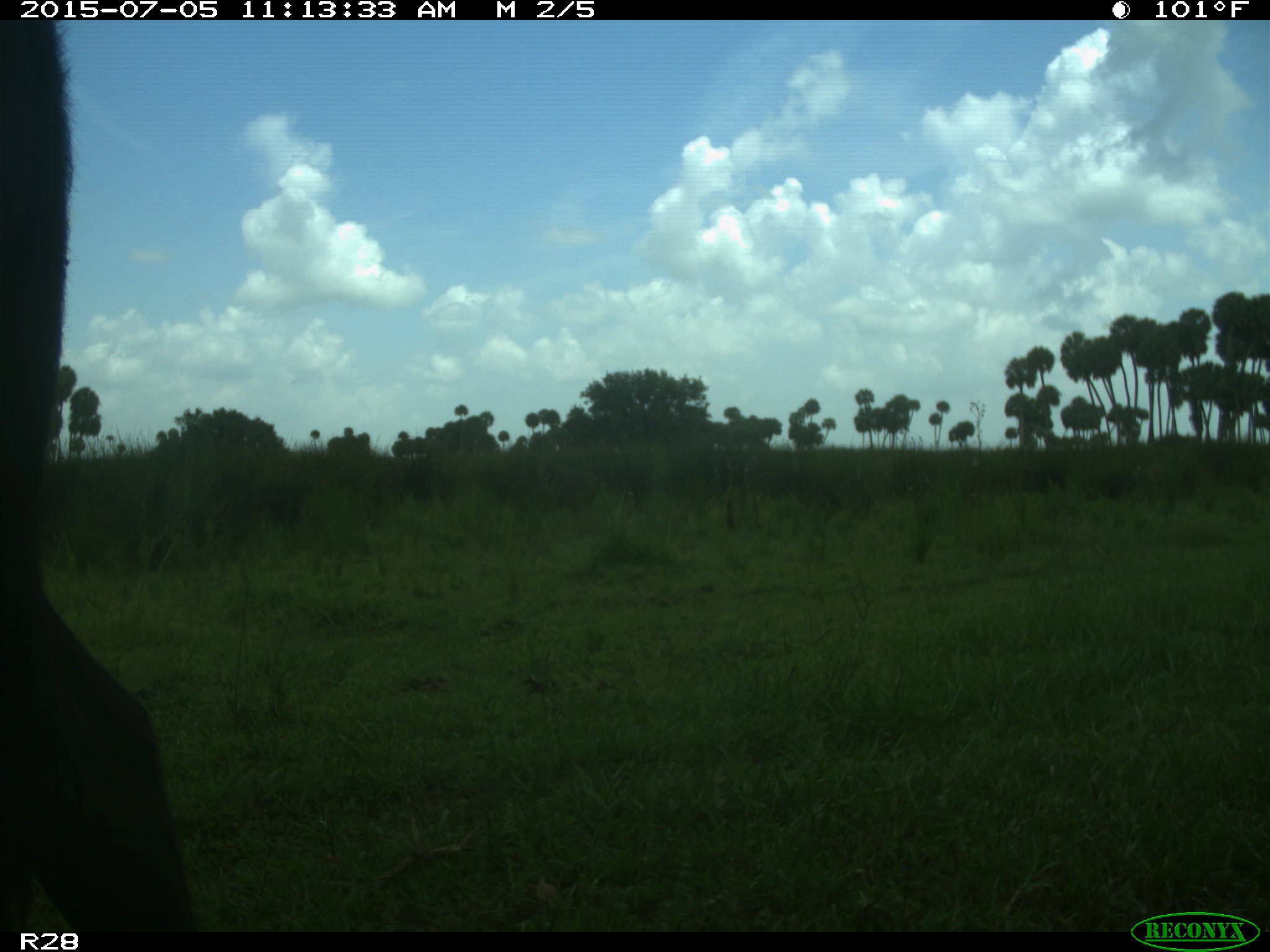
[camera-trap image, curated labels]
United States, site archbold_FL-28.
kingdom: Animalia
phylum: Chordata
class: Mammalia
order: Artiodactyla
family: Bovidae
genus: Bos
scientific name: Bos taurus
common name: domestic cow